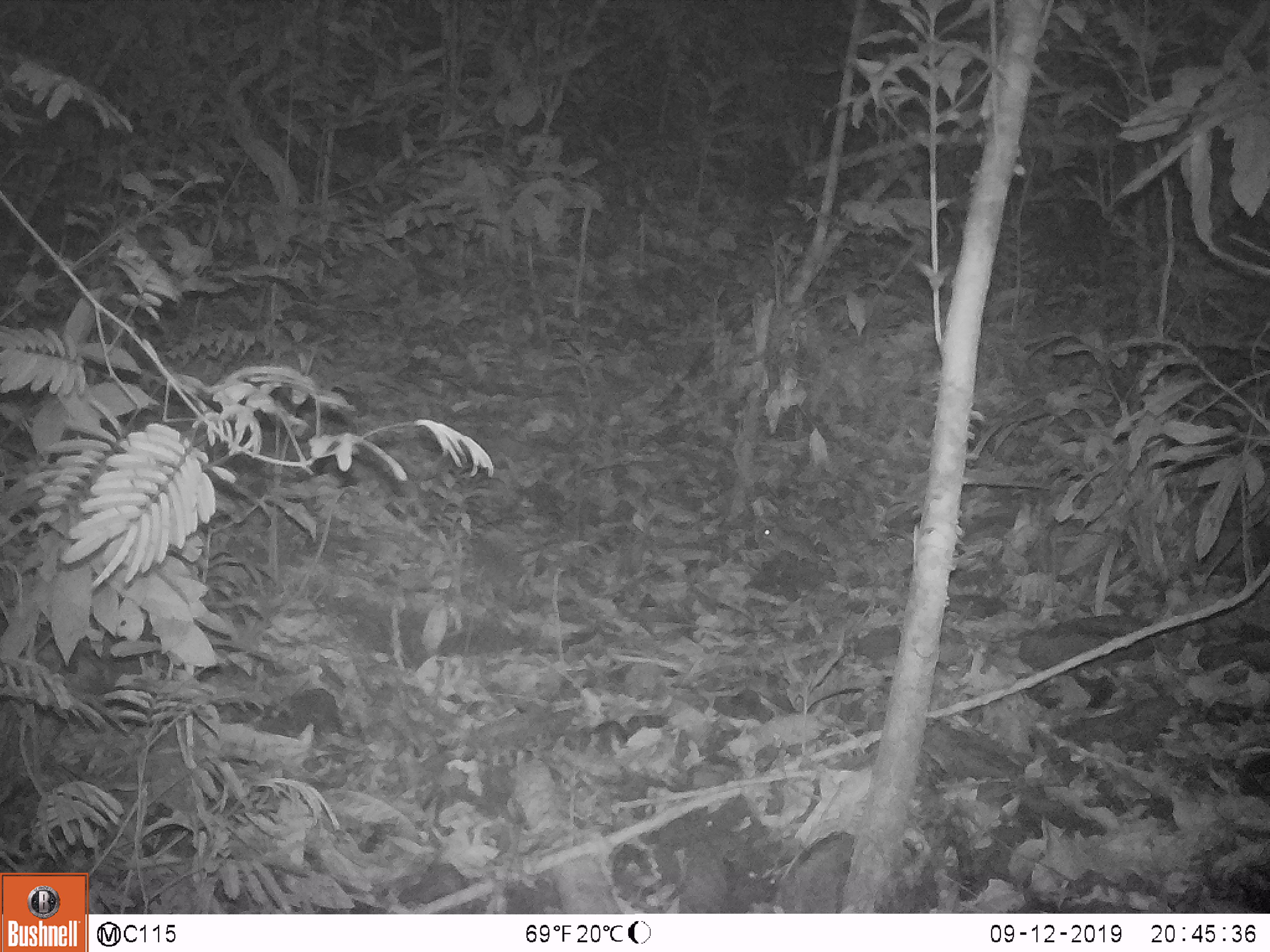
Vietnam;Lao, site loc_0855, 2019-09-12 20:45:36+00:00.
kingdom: Animalia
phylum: Chordata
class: Mammalia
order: Rodentia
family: Muridae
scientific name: Muridae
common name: old-world mice and rats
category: unidentified murid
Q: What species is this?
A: Unidentified murid (old-world mice and rats) (Muridae).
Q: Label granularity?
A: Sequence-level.